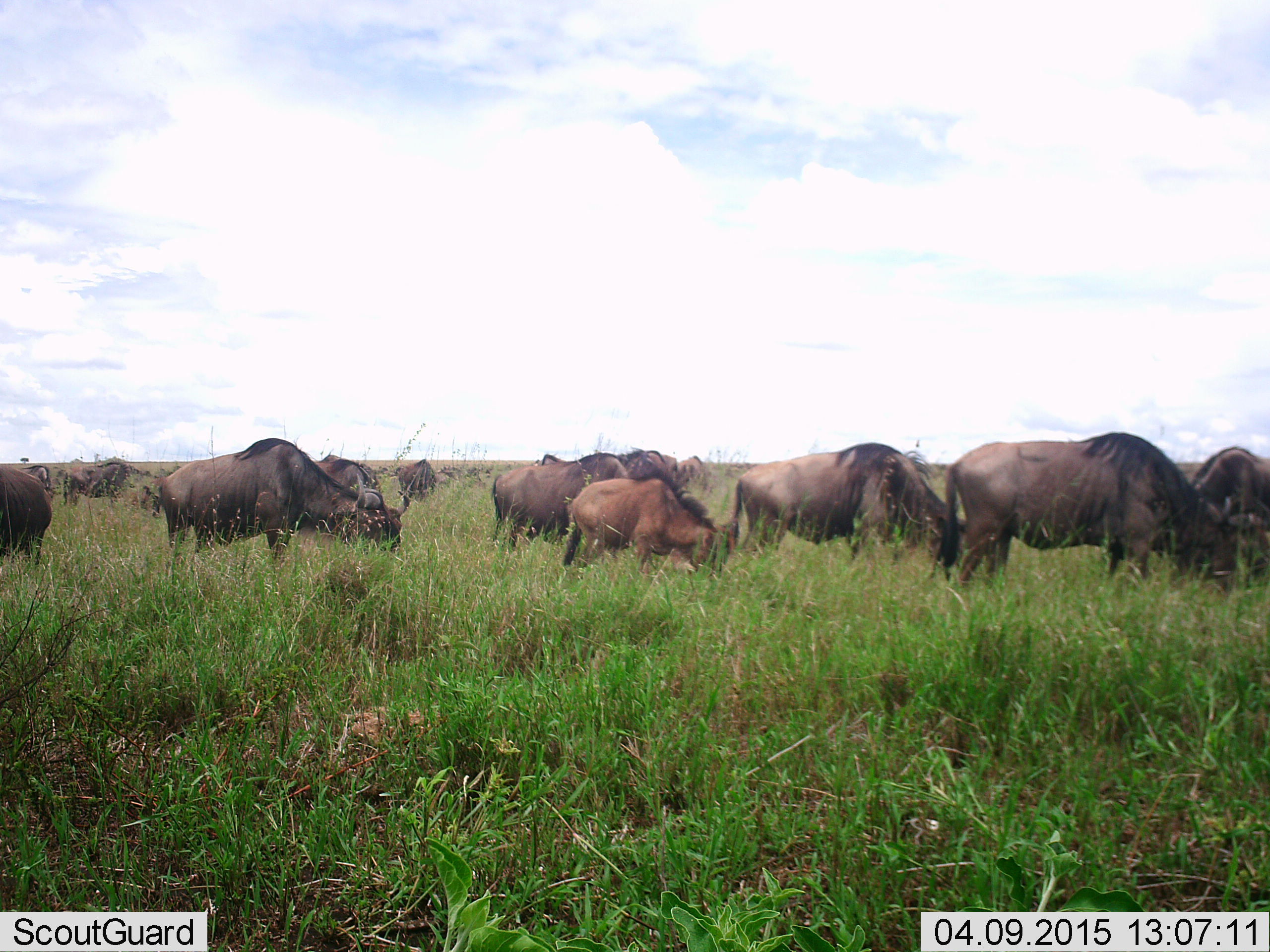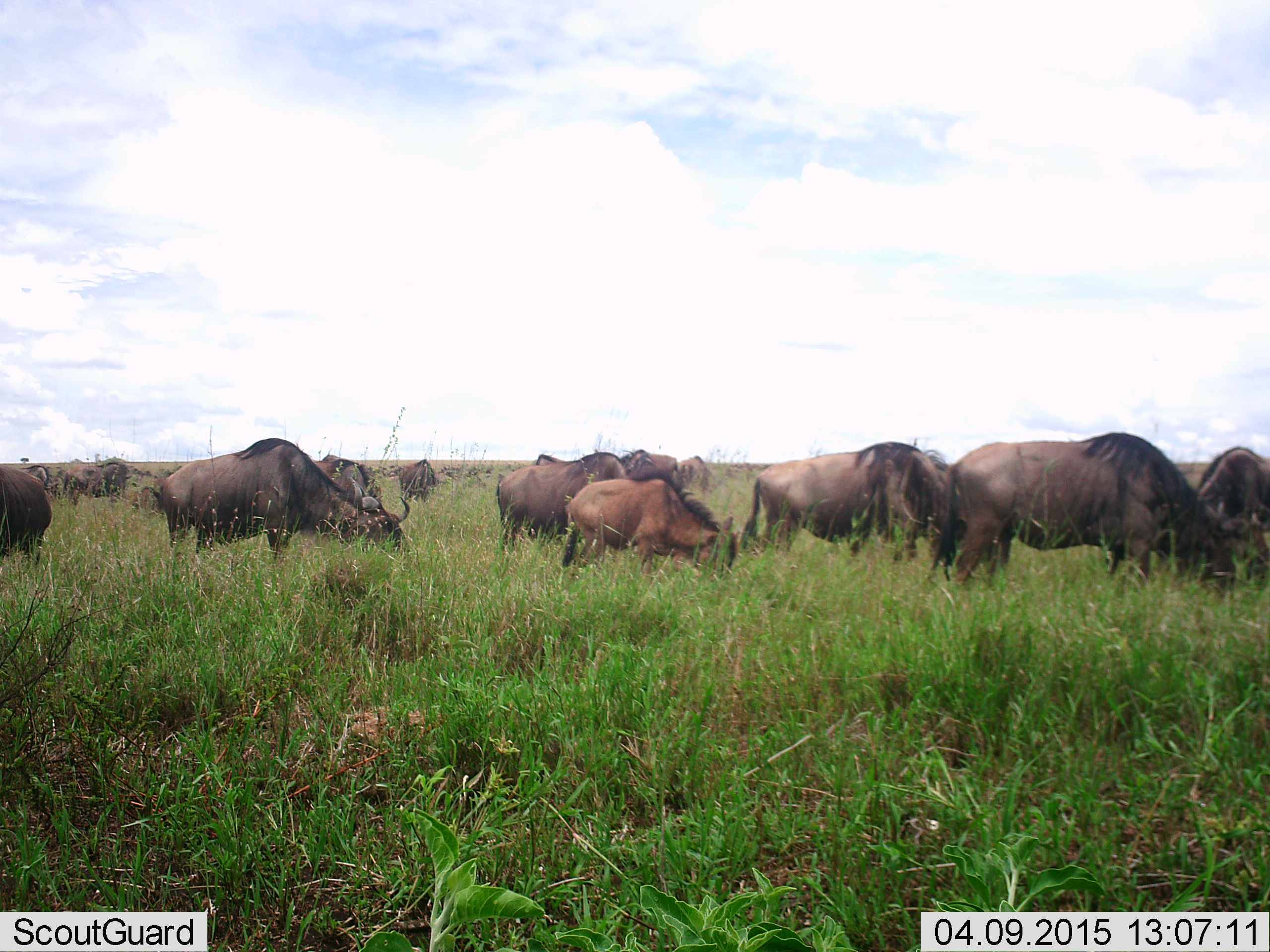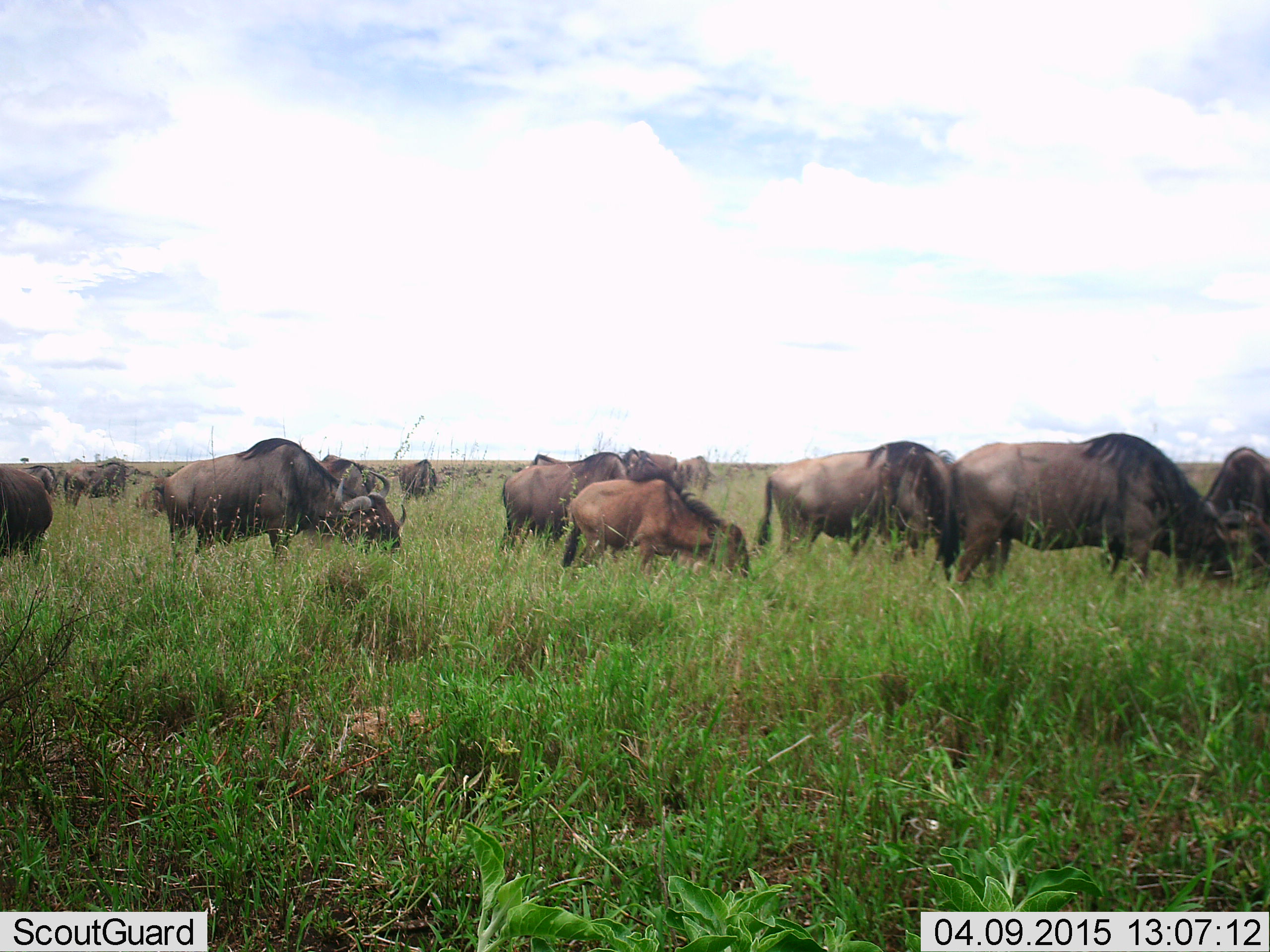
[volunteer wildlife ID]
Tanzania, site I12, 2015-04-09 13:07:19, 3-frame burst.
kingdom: Animalia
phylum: Chordata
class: Mammalia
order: Artiodactyla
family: Bovidae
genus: Connochaetes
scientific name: Connochaetes taurinus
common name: blue wildebeest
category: wildebeest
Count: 11-50.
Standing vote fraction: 30%.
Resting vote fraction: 0%.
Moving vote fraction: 30%.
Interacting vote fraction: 0%.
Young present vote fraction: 50%.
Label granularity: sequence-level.